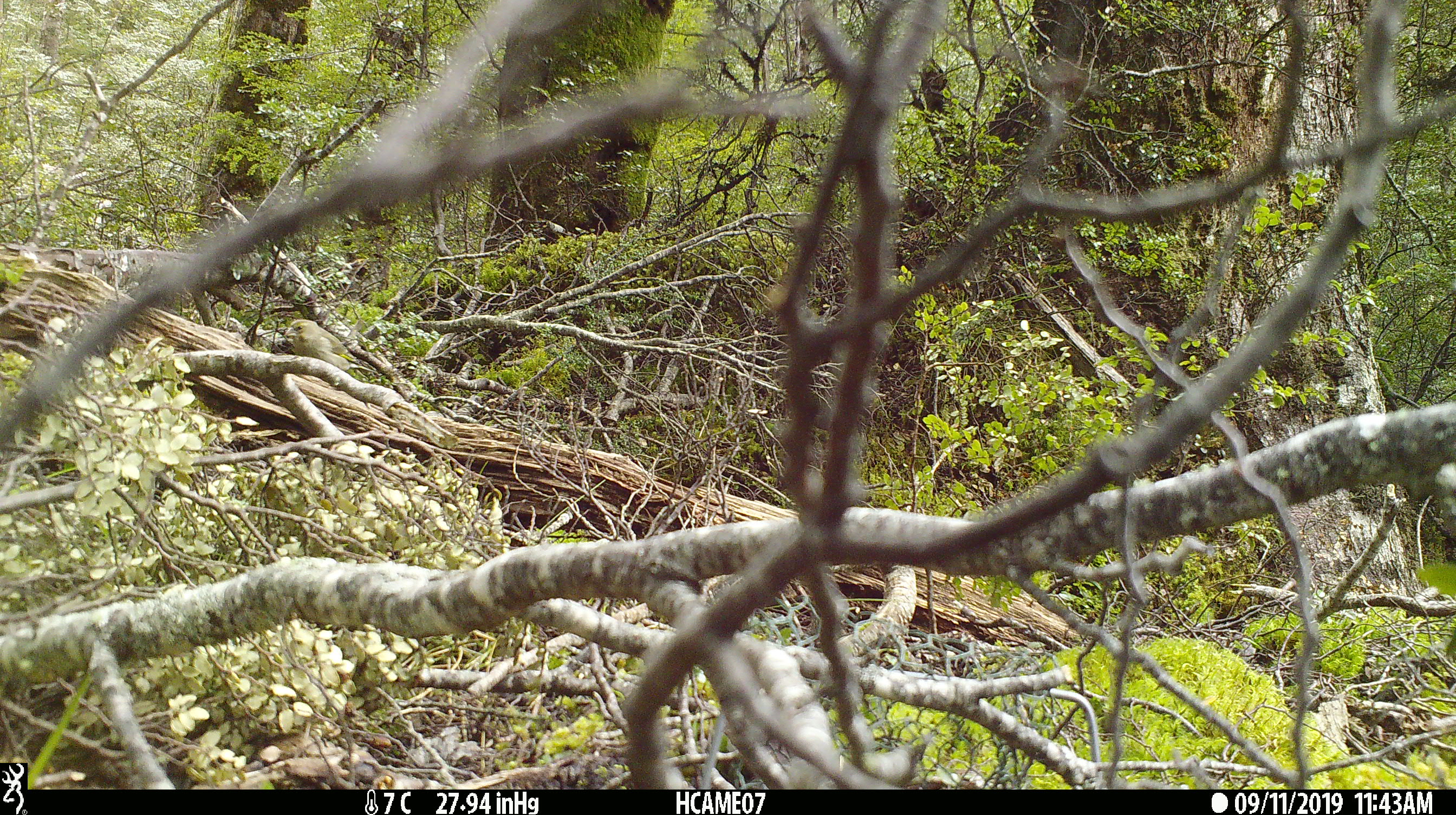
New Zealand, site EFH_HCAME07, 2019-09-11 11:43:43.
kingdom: Animalia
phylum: Chordata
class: Aves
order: Passeriformes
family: Fringillidae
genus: Chloris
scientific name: Chloris chloris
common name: greenfinch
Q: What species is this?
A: Greenfinch (Chloris chloris).